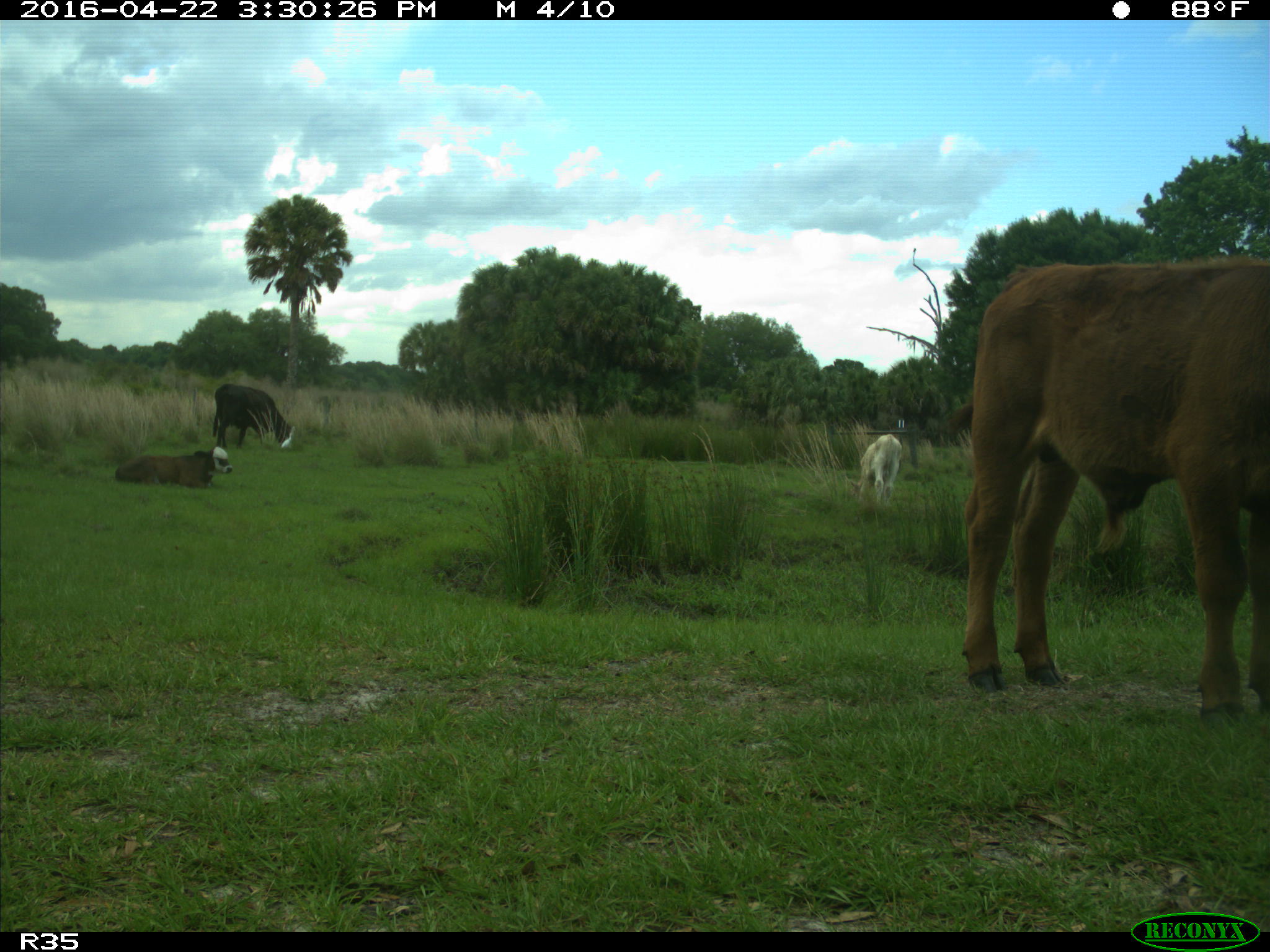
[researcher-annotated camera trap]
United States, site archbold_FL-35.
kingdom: Animalia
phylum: Chordata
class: Mammalia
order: Artiodactyla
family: Bovidae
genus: Bos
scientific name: Bos taurus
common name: domestic cow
Bos taurus (domestic cow).